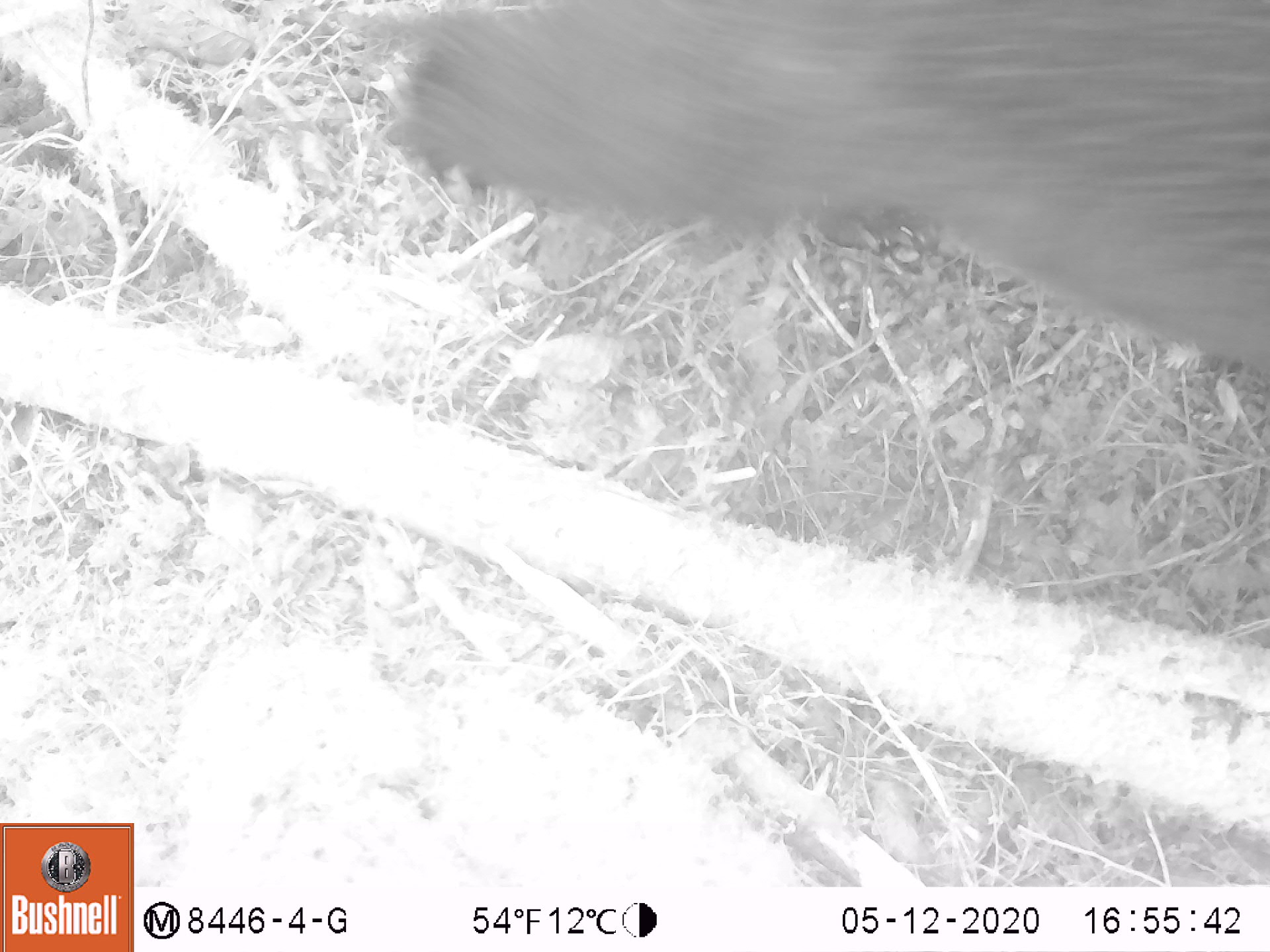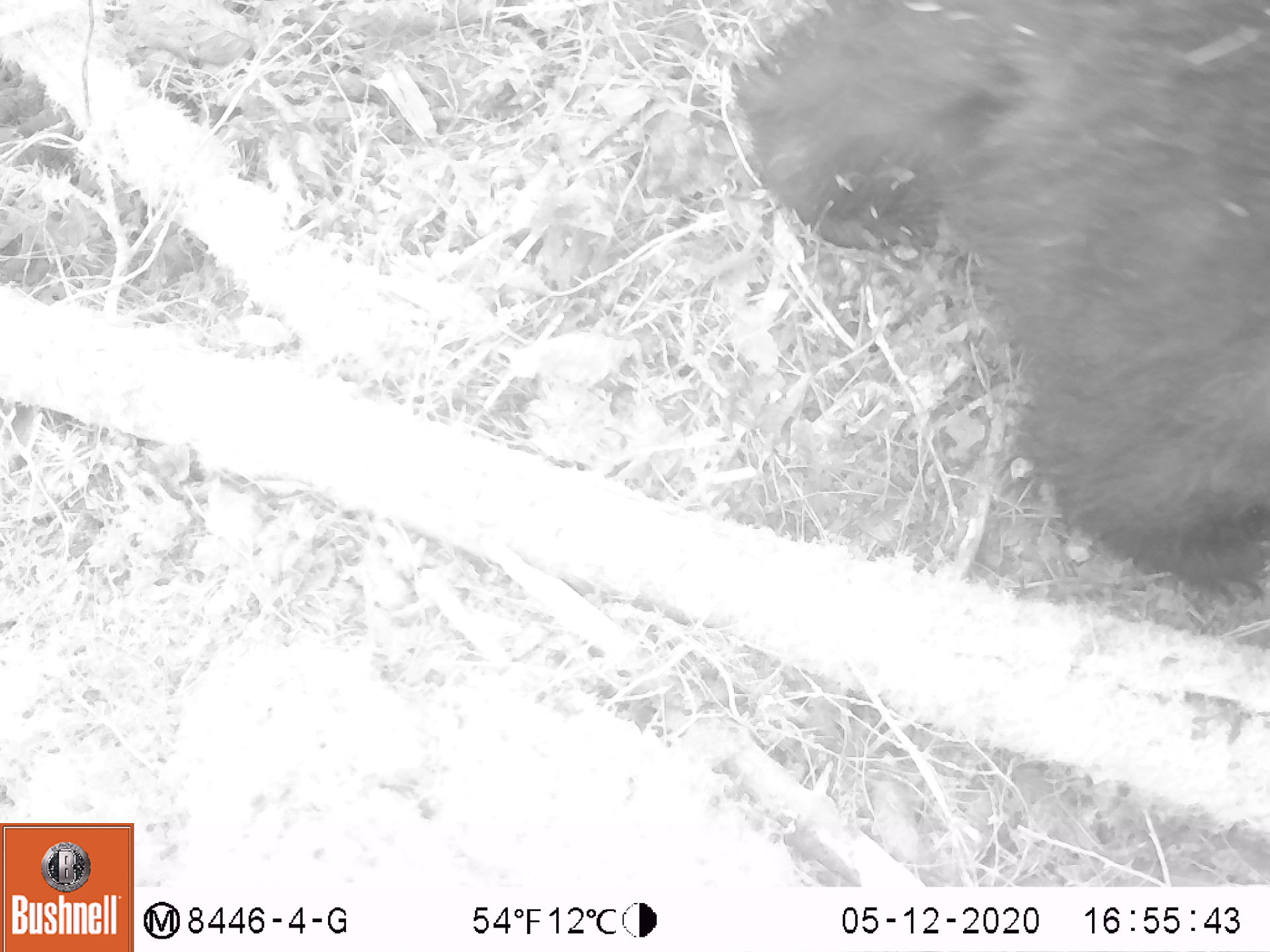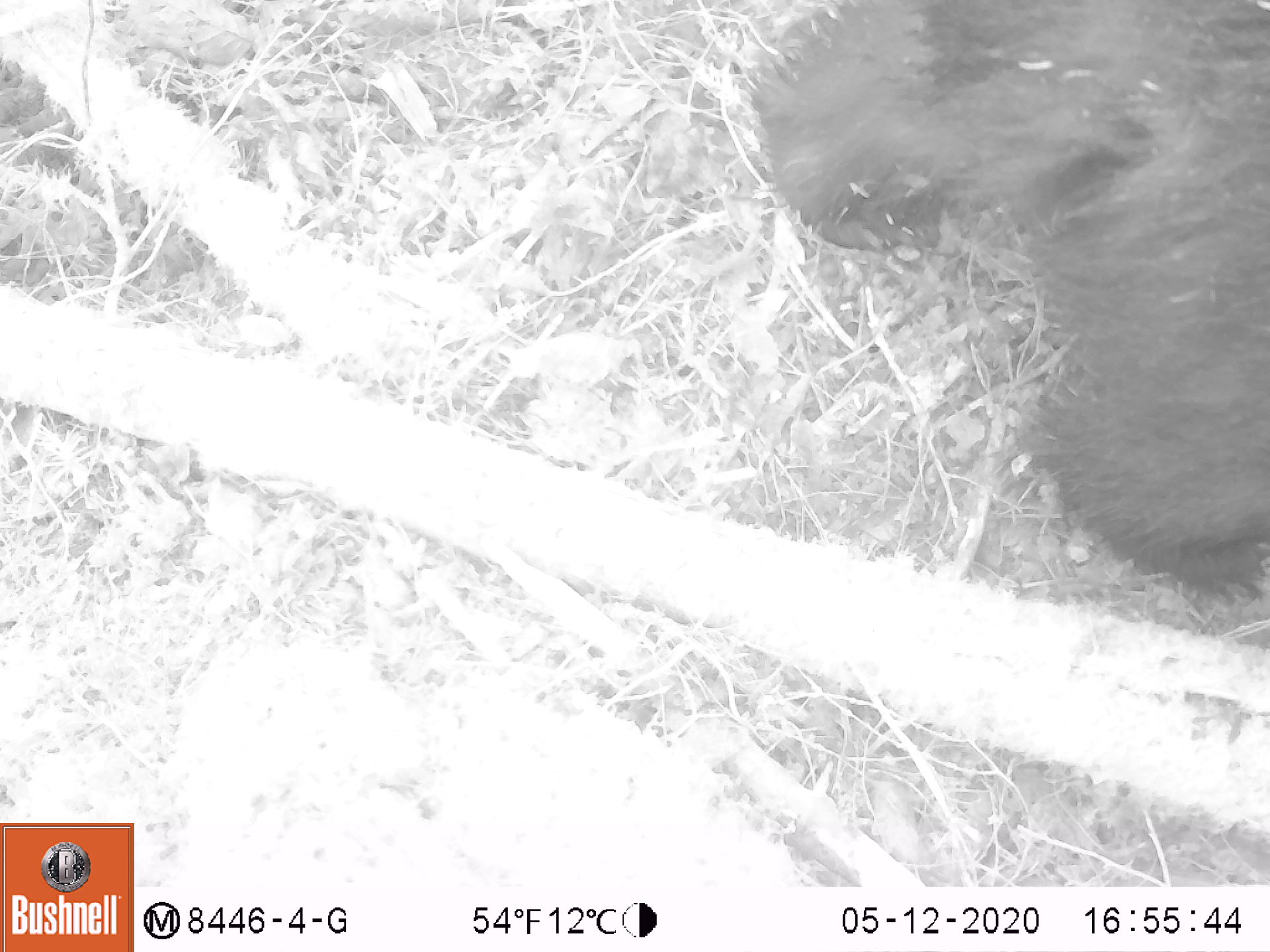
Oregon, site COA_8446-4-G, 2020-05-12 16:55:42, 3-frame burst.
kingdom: Animalia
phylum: Chordata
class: Mammalia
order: Carnivora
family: Ursidae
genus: Ursus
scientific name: Ursus americanus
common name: american black bear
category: black bear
Black bear (american black bear) (Ursus americanus).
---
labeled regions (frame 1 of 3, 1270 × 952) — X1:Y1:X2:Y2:
black bear: 391:1:1263:375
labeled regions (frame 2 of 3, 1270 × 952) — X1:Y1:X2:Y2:
black bear: 736:4:1263:589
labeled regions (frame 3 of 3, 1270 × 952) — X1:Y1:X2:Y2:
black bear: 751:1:1263:597